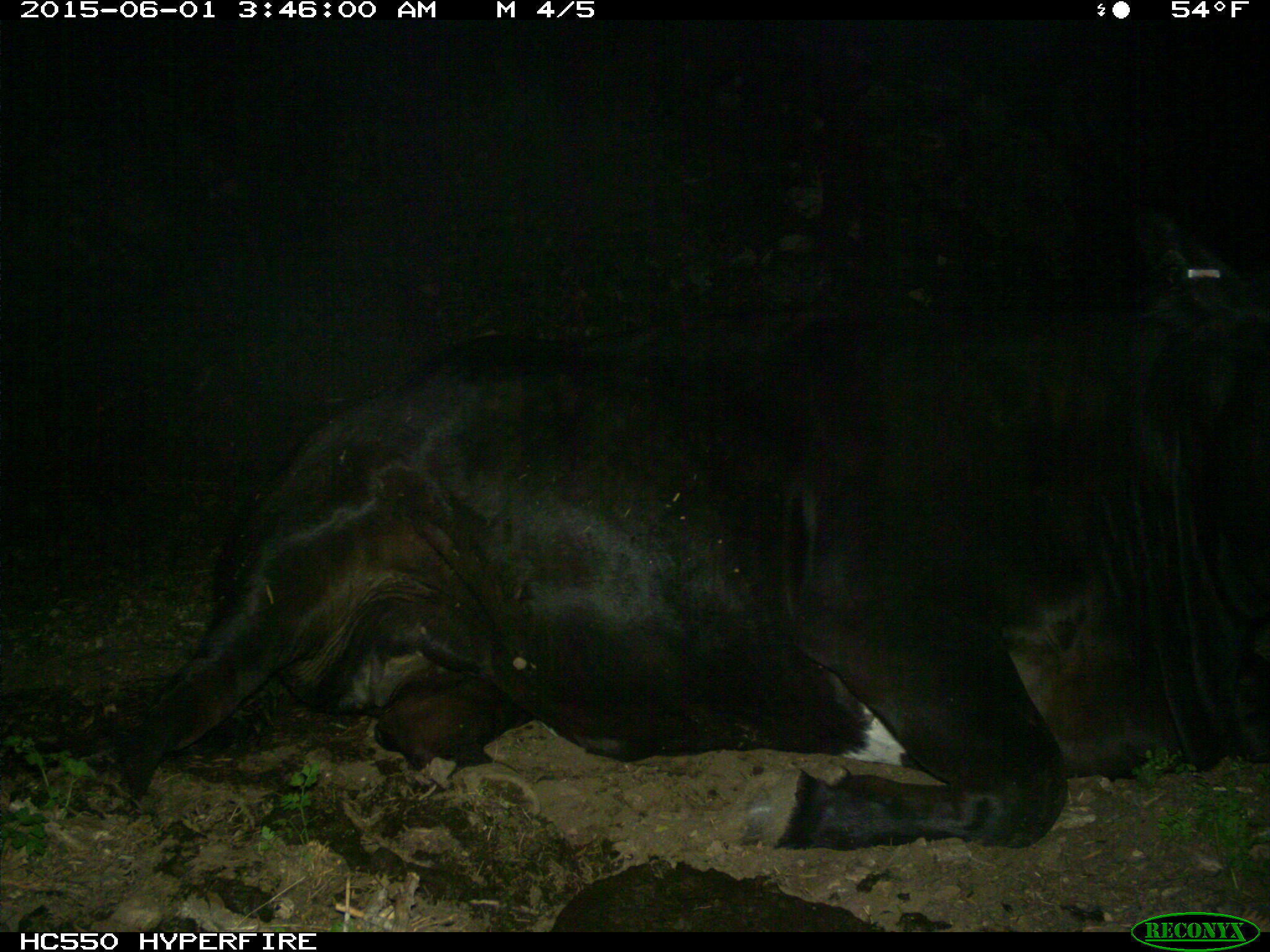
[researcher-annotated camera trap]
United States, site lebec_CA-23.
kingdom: Animalia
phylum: Chordata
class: Mammalia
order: Artiodactyla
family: Bovidae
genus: Bos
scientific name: Bos taurus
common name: domestic cow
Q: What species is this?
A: Bos taurus (domestic cow).